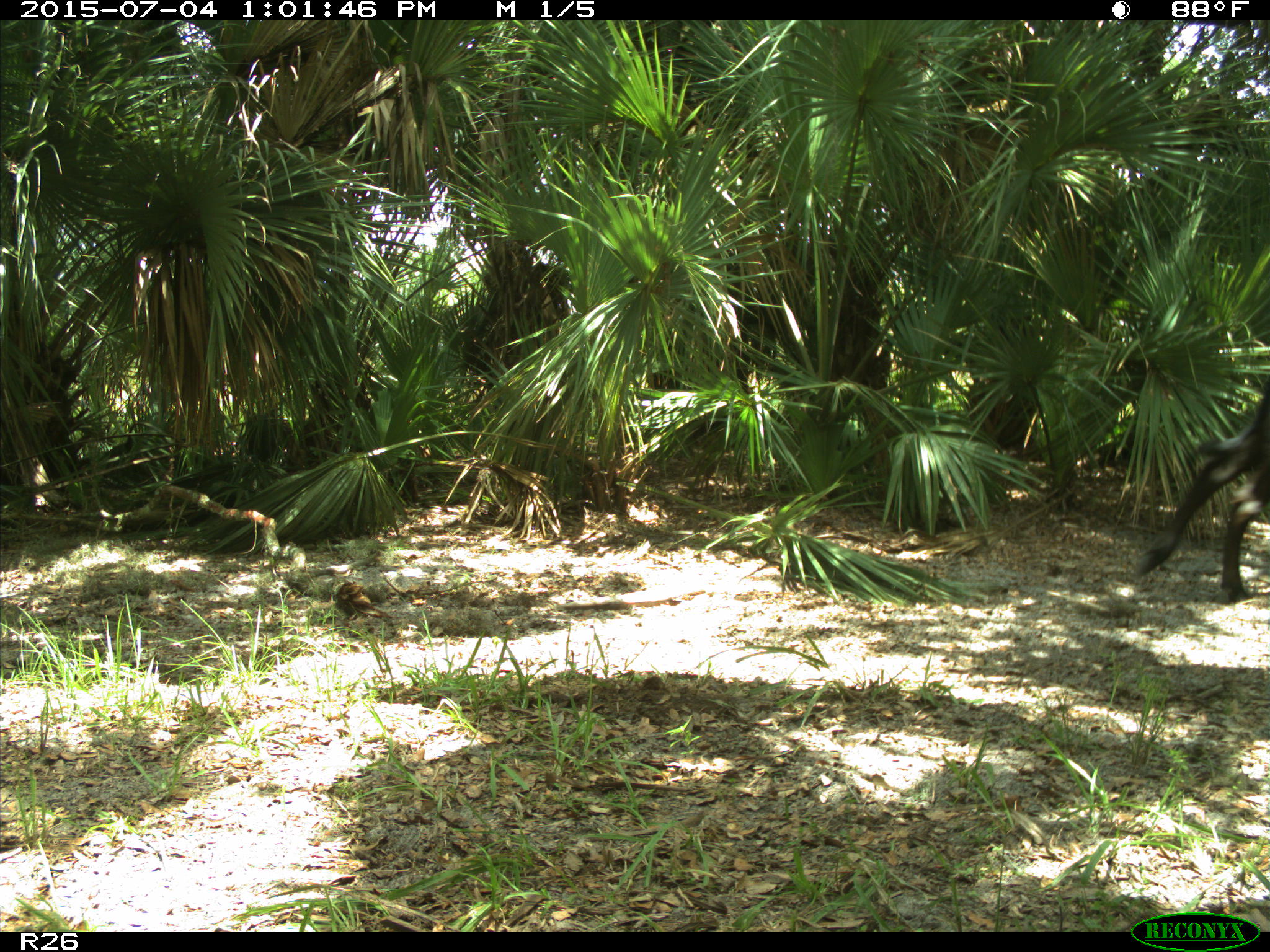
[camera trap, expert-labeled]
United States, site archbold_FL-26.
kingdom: Animalia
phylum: Chordata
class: Mammalia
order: Artiodactyla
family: Bovidae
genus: Bos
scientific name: Bos taurus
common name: domestic cow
Bos taurus (domestic cow).